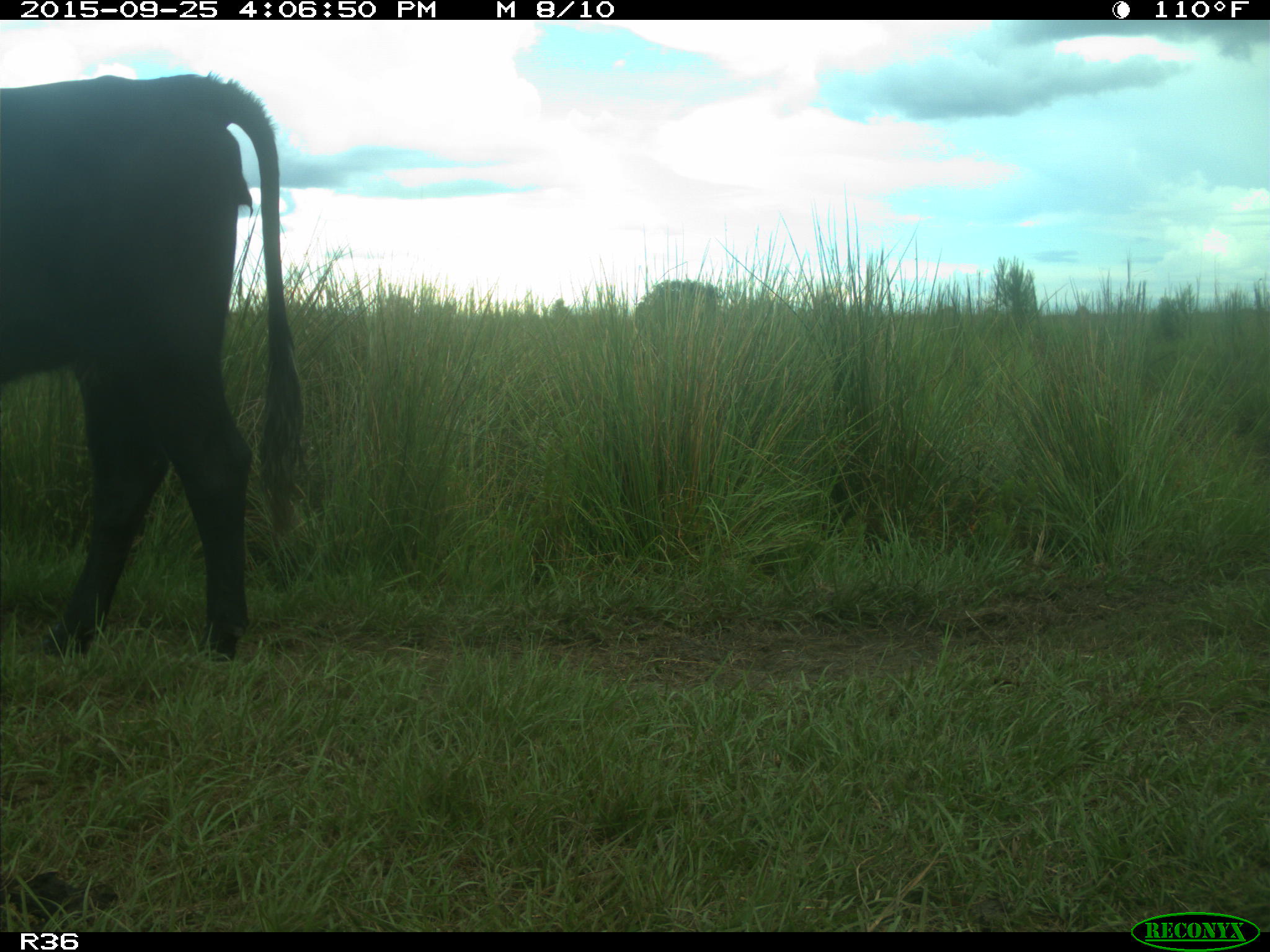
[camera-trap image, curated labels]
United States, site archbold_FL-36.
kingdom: Animalia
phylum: Chordata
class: Mammalia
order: Artiodactyla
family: Bovidae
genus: Bos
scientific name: Bos taurus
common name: domestic cow